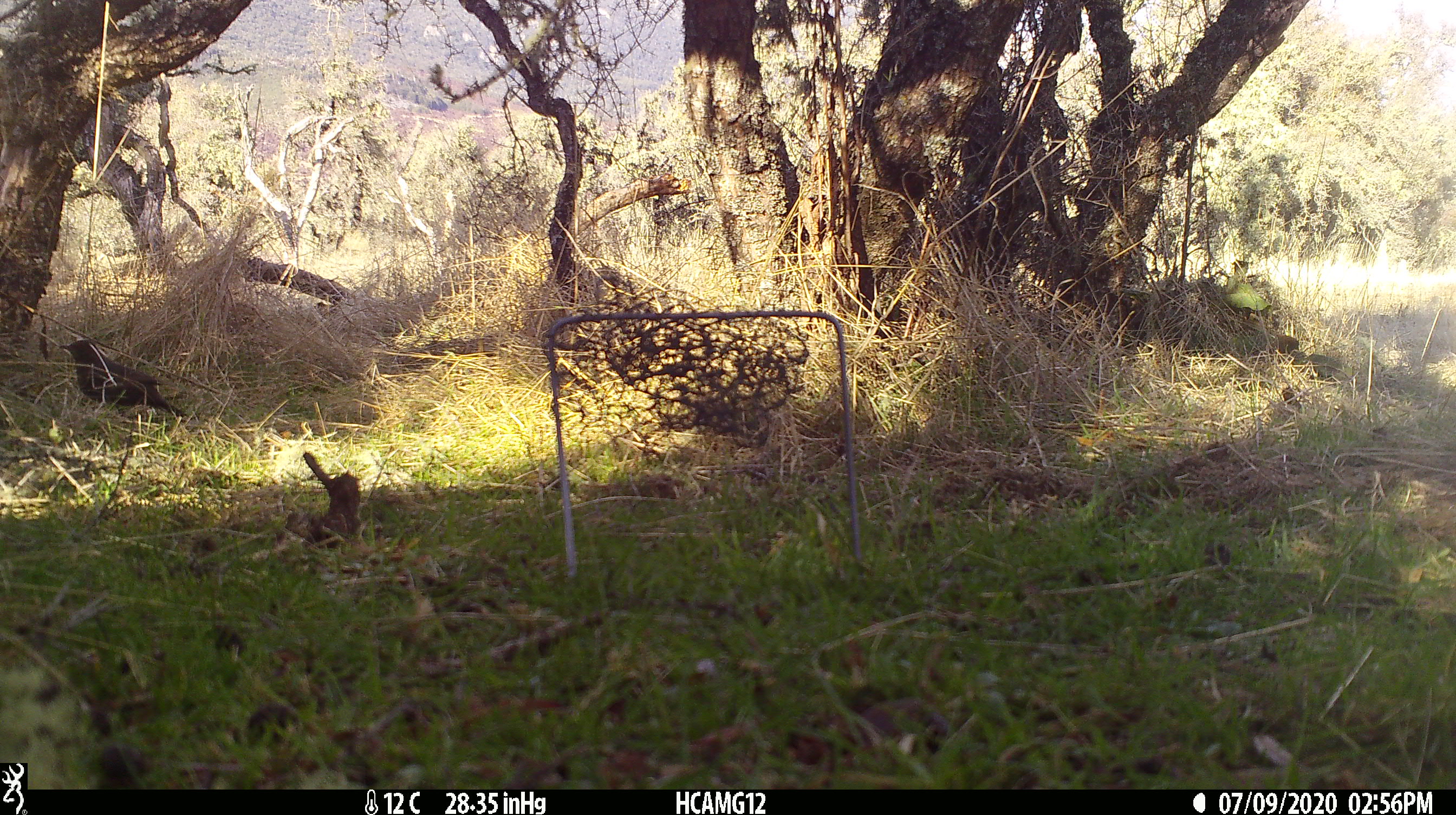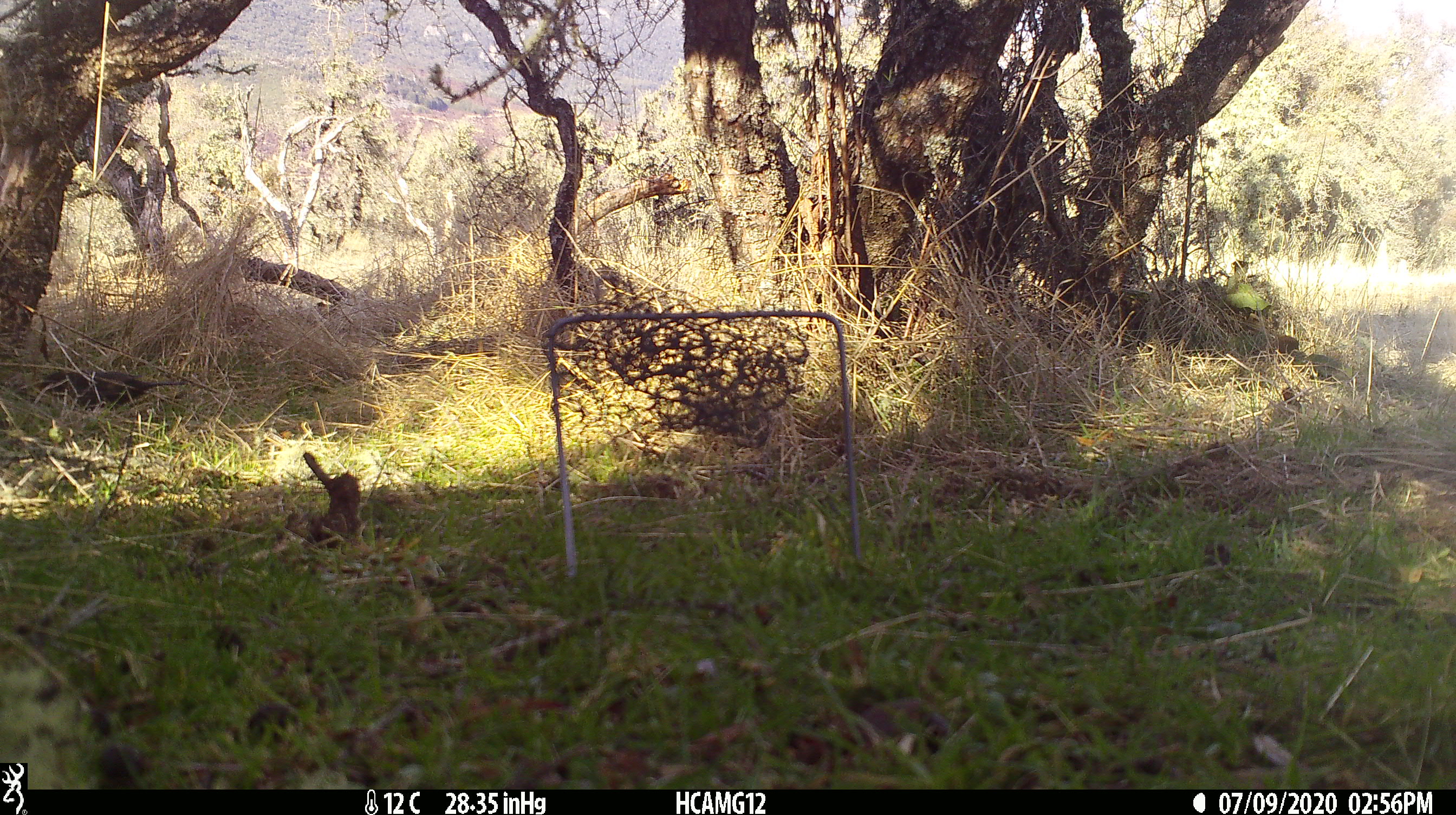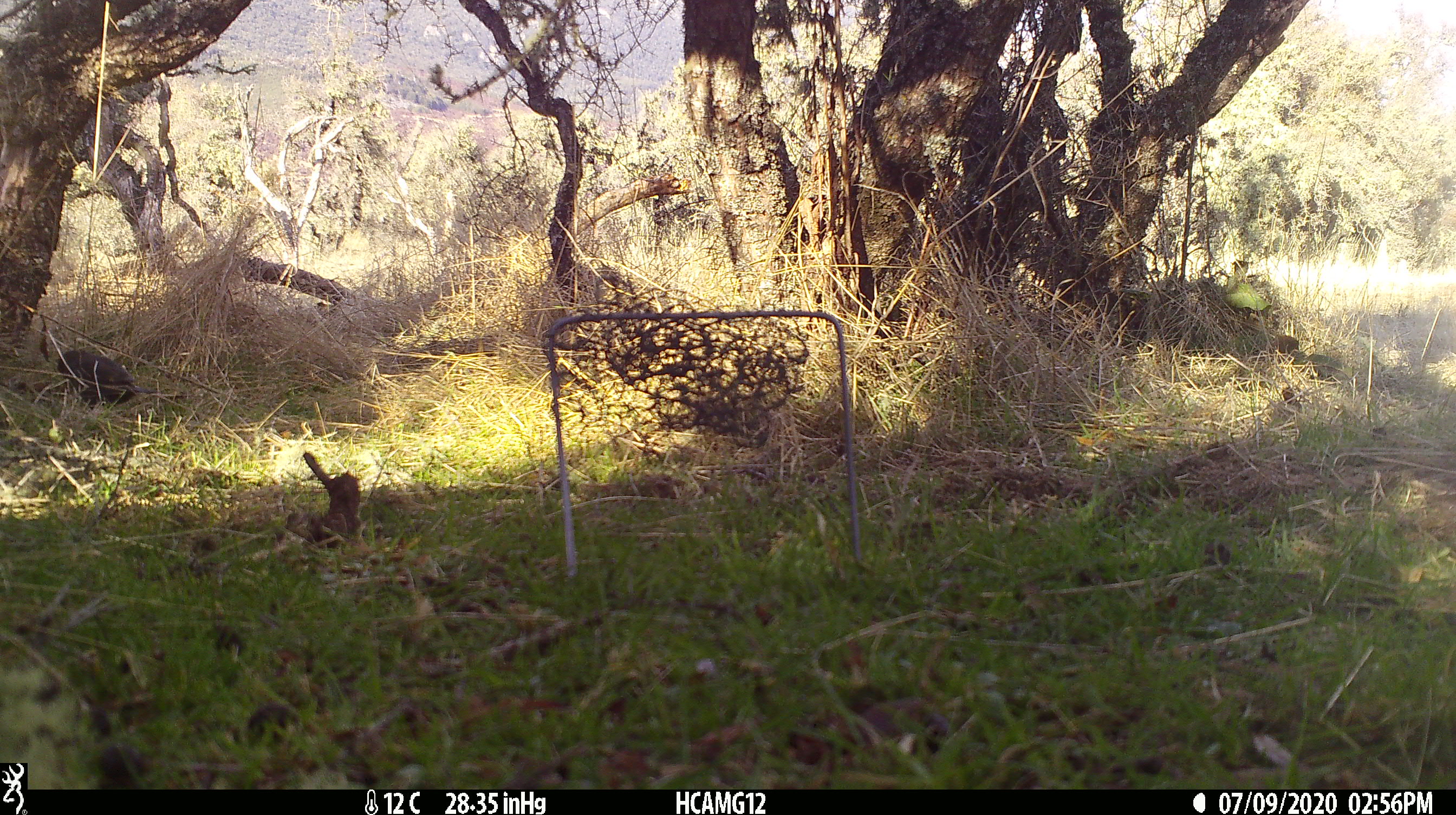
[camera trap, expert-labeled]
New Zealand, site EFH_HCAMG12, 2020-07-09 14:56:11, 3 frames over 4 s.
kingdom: Animalia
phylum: Chordata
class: Aves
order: Passeriformes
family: Turdidae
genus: Turdus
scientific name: Turdus merula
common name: eurasian blackbird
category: blackbird